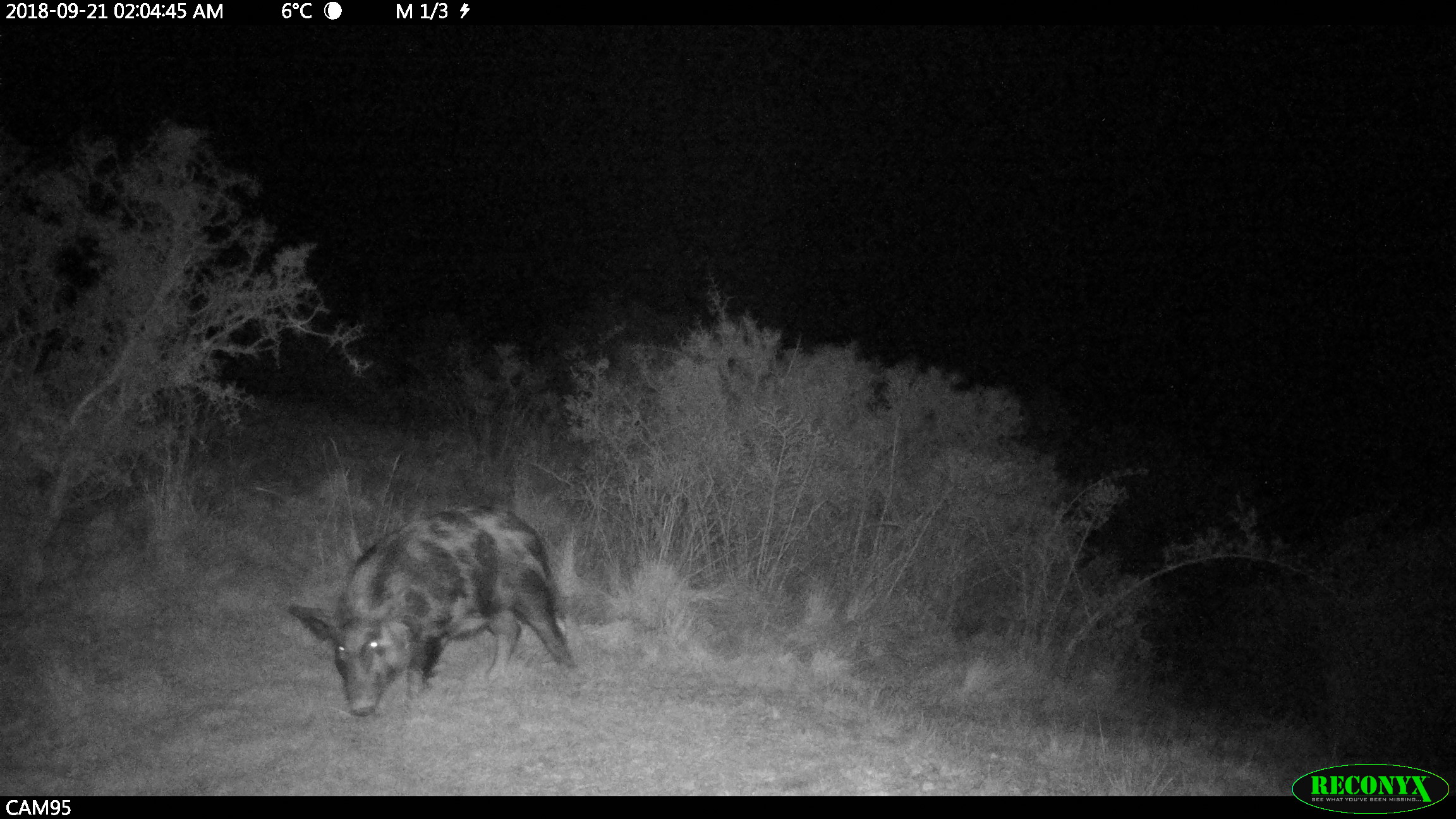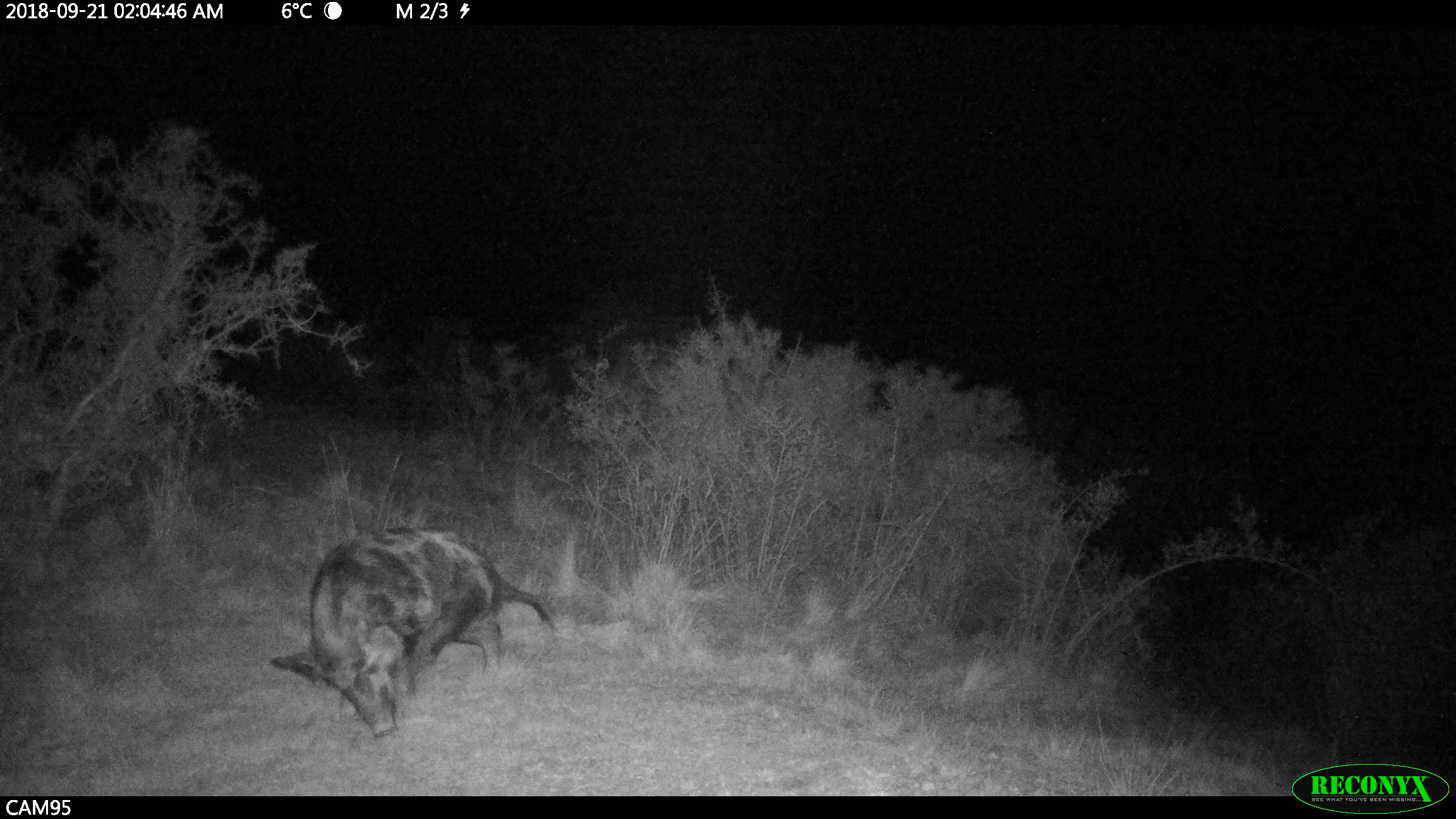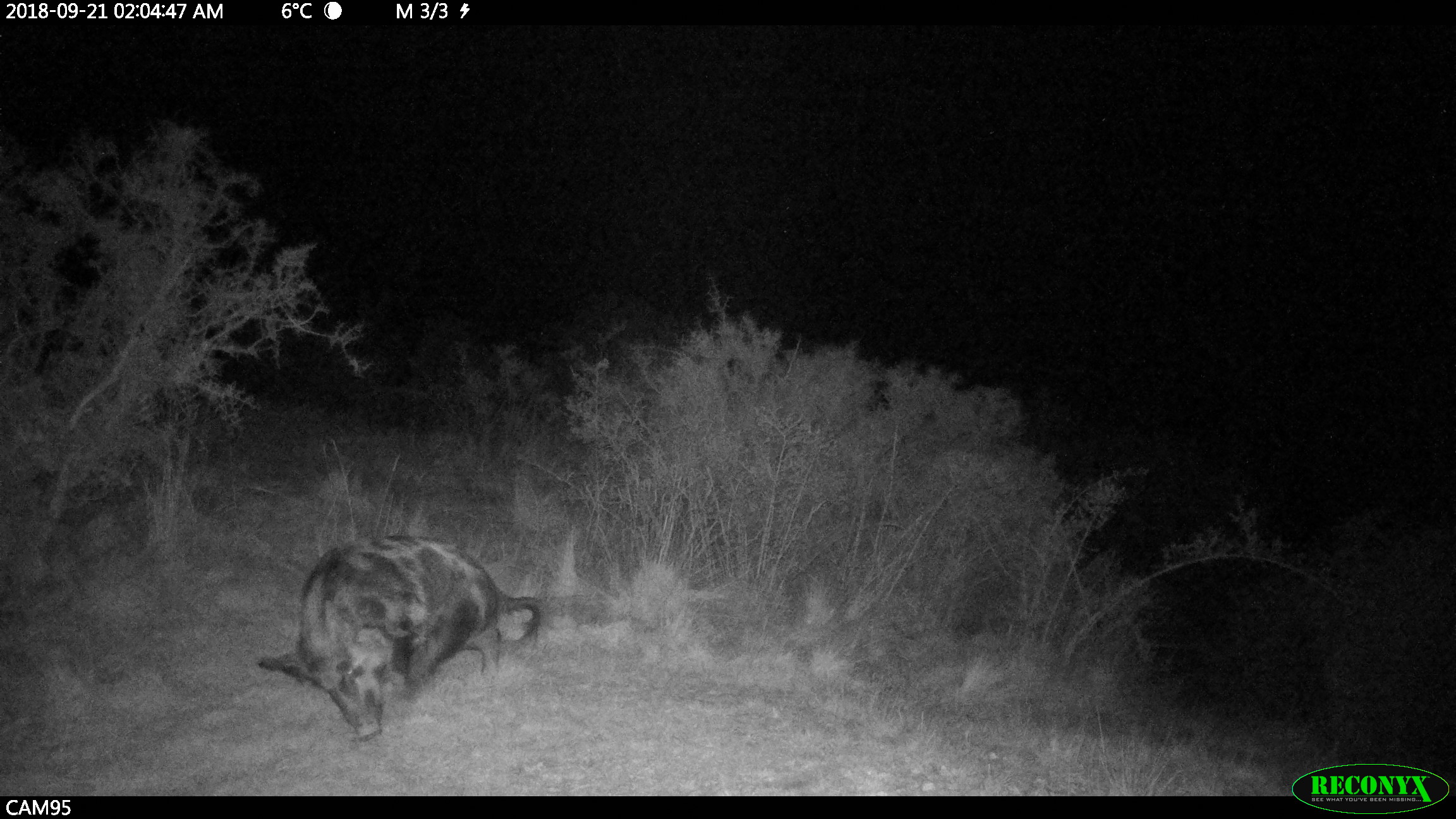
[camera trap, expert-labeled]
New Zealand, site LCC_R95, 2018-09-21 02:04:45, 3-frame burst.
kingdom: Animalia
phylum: Chordata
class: Mammalia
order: Artiodactyla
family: Suidae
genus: Sus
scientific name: Sus scrofa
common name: pig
Pig (Sus scrofa).